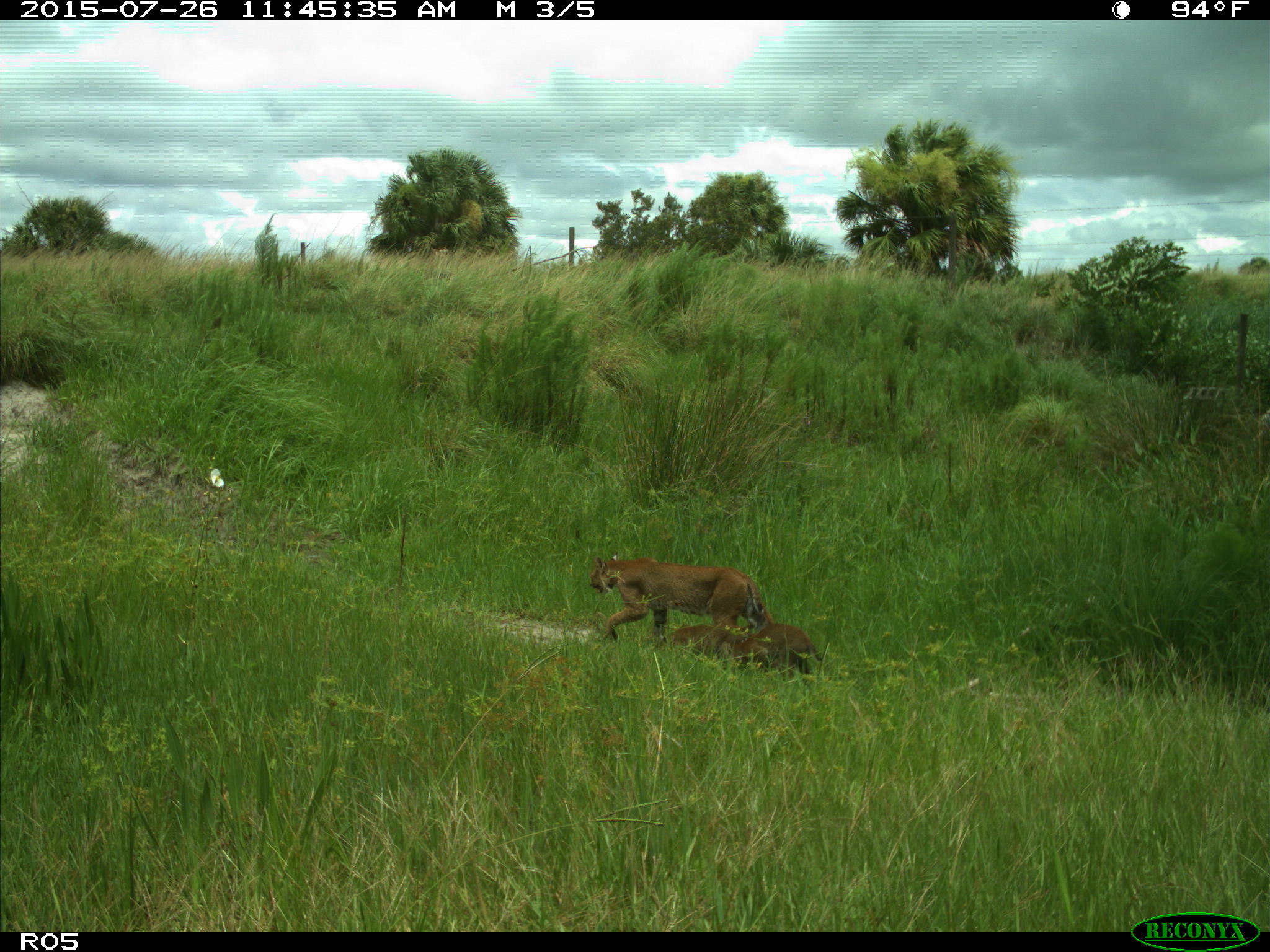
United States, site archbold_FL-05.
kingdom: Animalia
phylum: Chordata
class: Mammalia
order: Carnivora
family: Felidae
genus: Lynx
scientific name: Lynx rufus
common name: bobcat